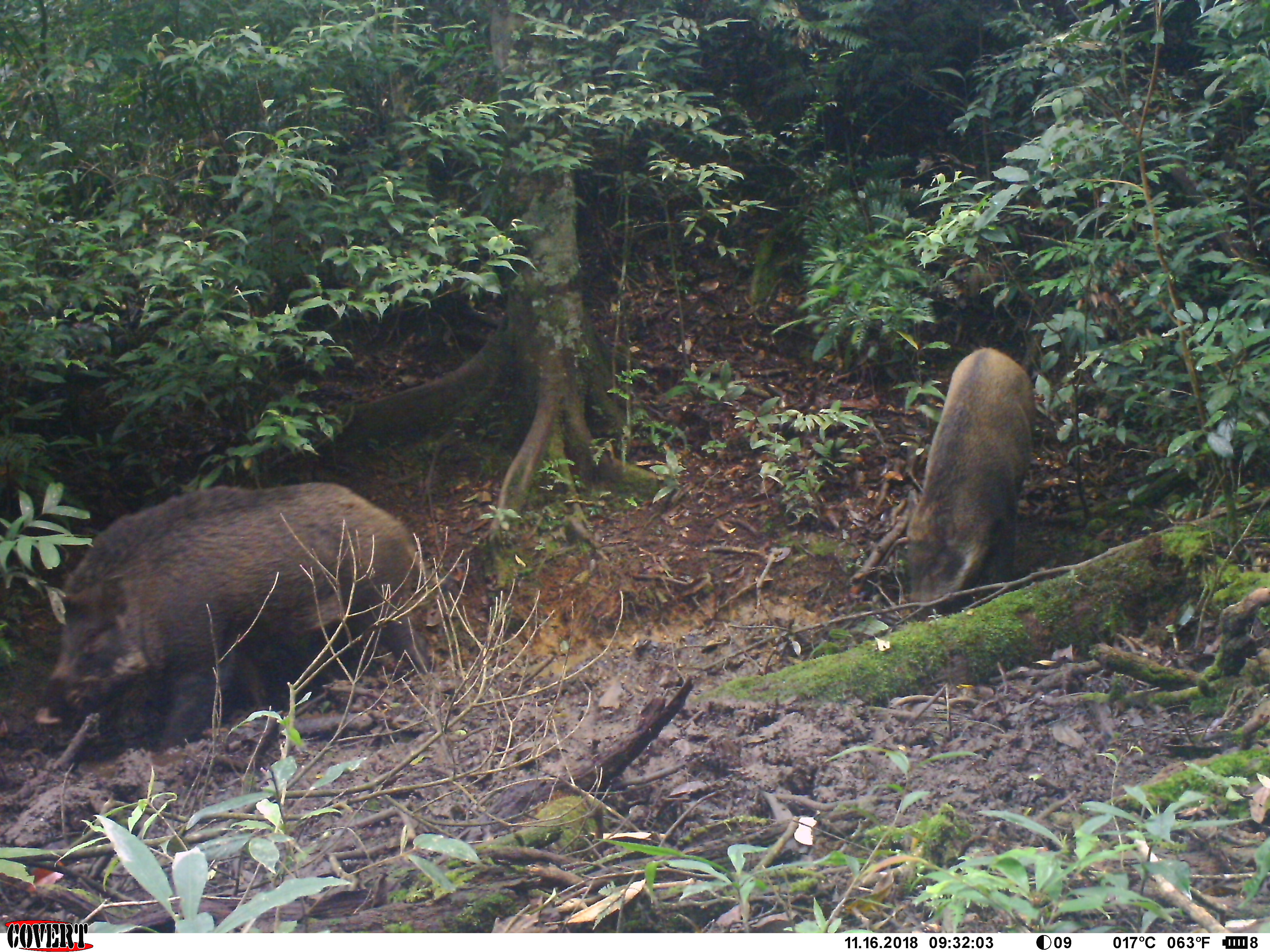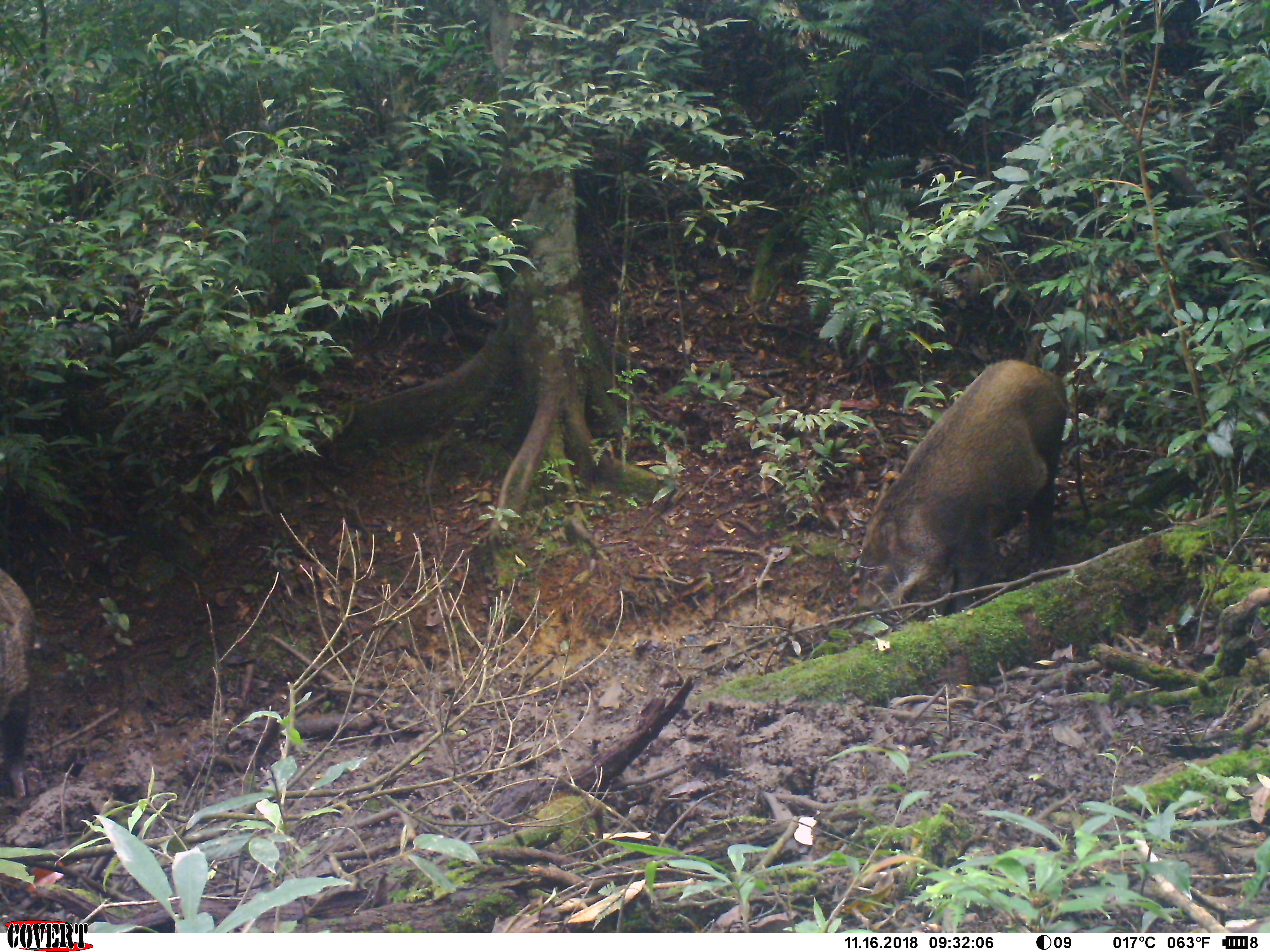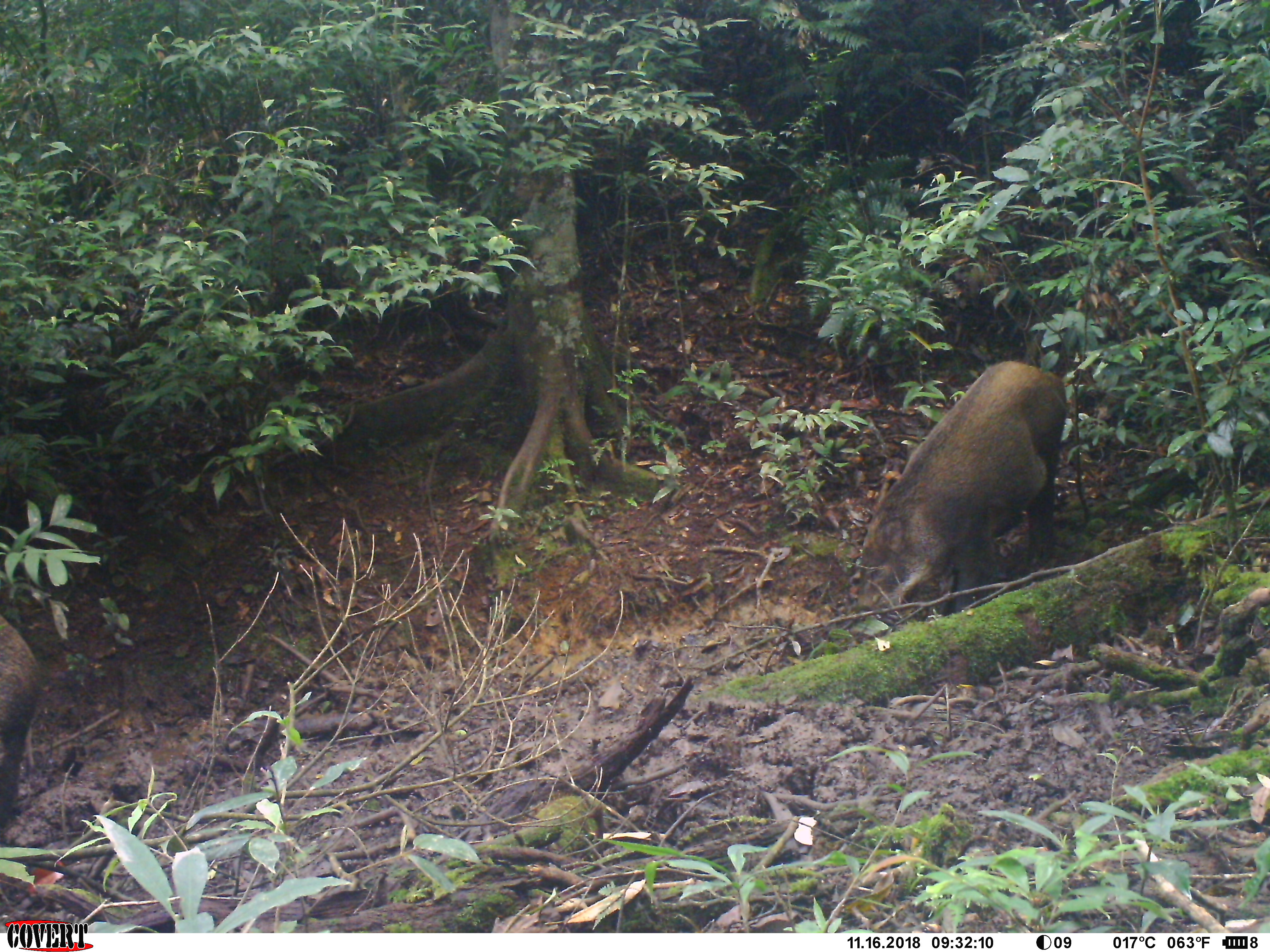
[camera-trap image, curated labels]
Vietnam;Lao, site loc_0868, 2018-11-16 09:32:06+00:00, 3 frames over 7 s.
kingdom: Animalia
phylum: Chordata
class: Mammalia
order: Artiodactyla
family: Suidae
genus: Sus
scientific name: Sus scrofa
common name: eurasian wild pig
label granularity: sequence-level